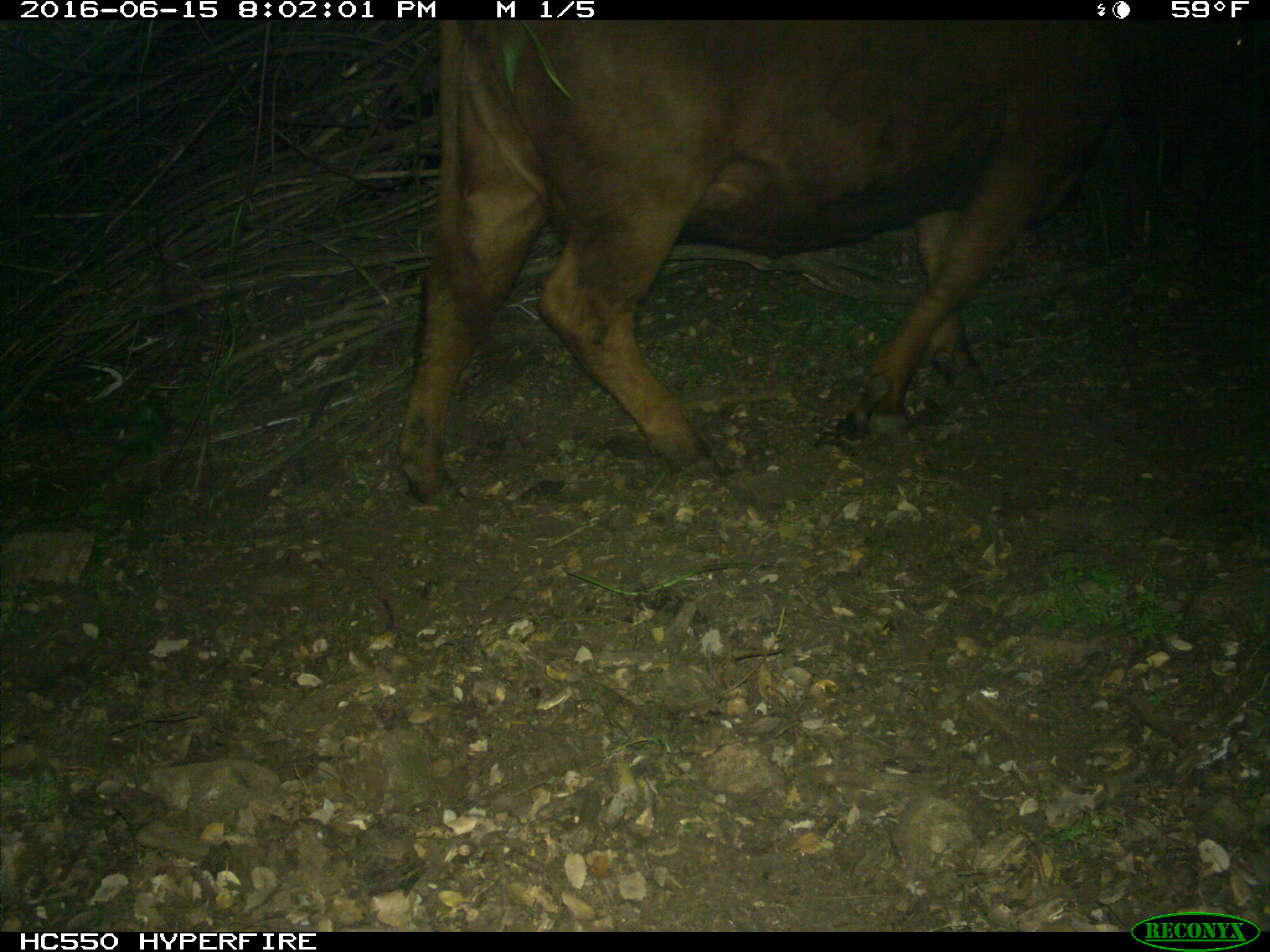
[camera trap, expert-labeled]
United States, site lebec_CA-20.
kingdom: Animalia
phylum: Chordata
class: Mammalia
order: Artiodactyla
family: Bovidae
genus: Bos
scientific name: Bos taurus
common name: domestic cow